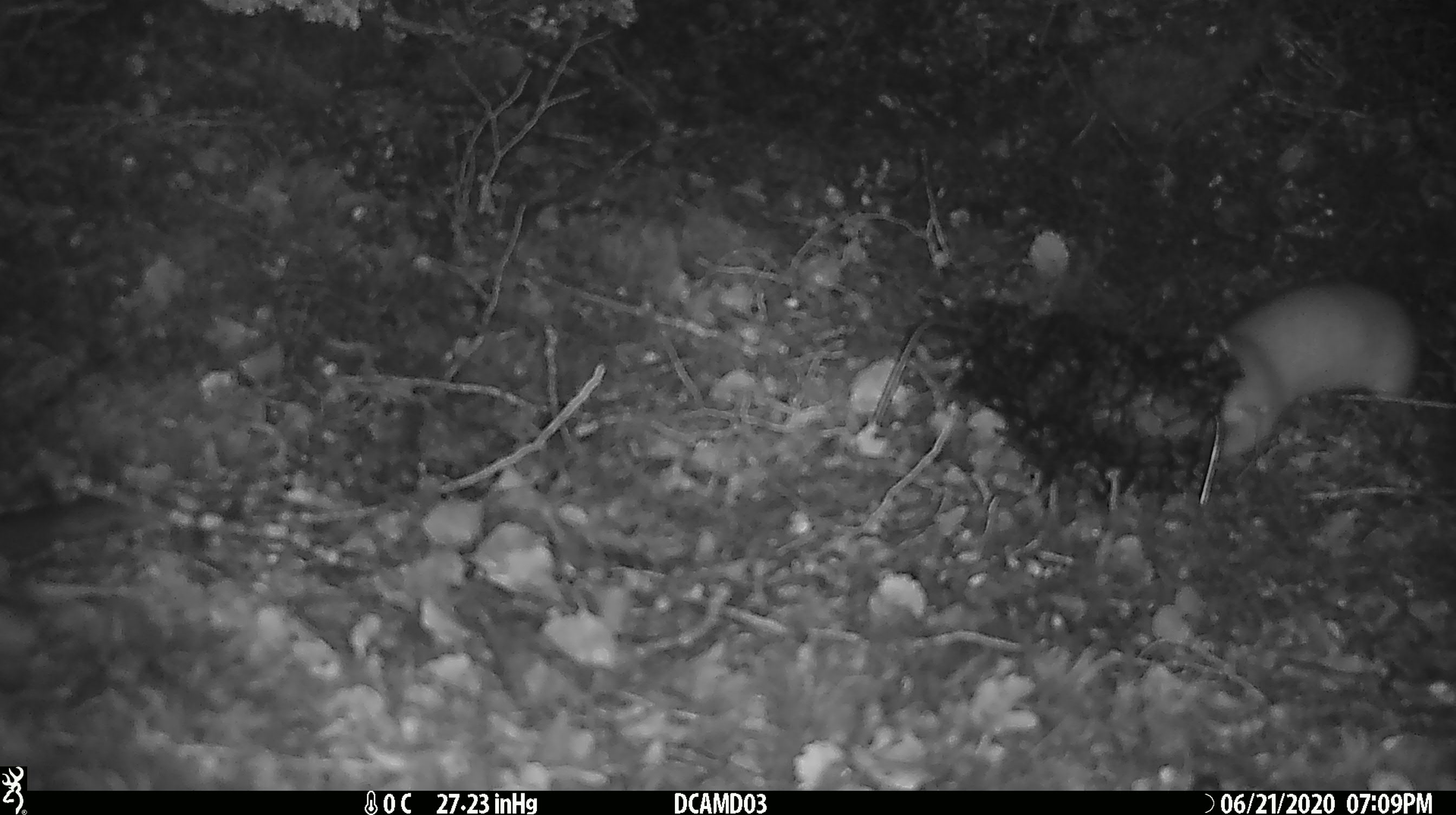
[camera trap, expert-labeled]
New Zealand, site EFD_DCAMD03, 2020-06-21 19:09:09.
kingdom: Animalia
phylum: Chordata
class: Mammalia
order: Carnivora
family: Mustelidae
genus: Mustela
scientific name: Mustela erminea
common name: stoat